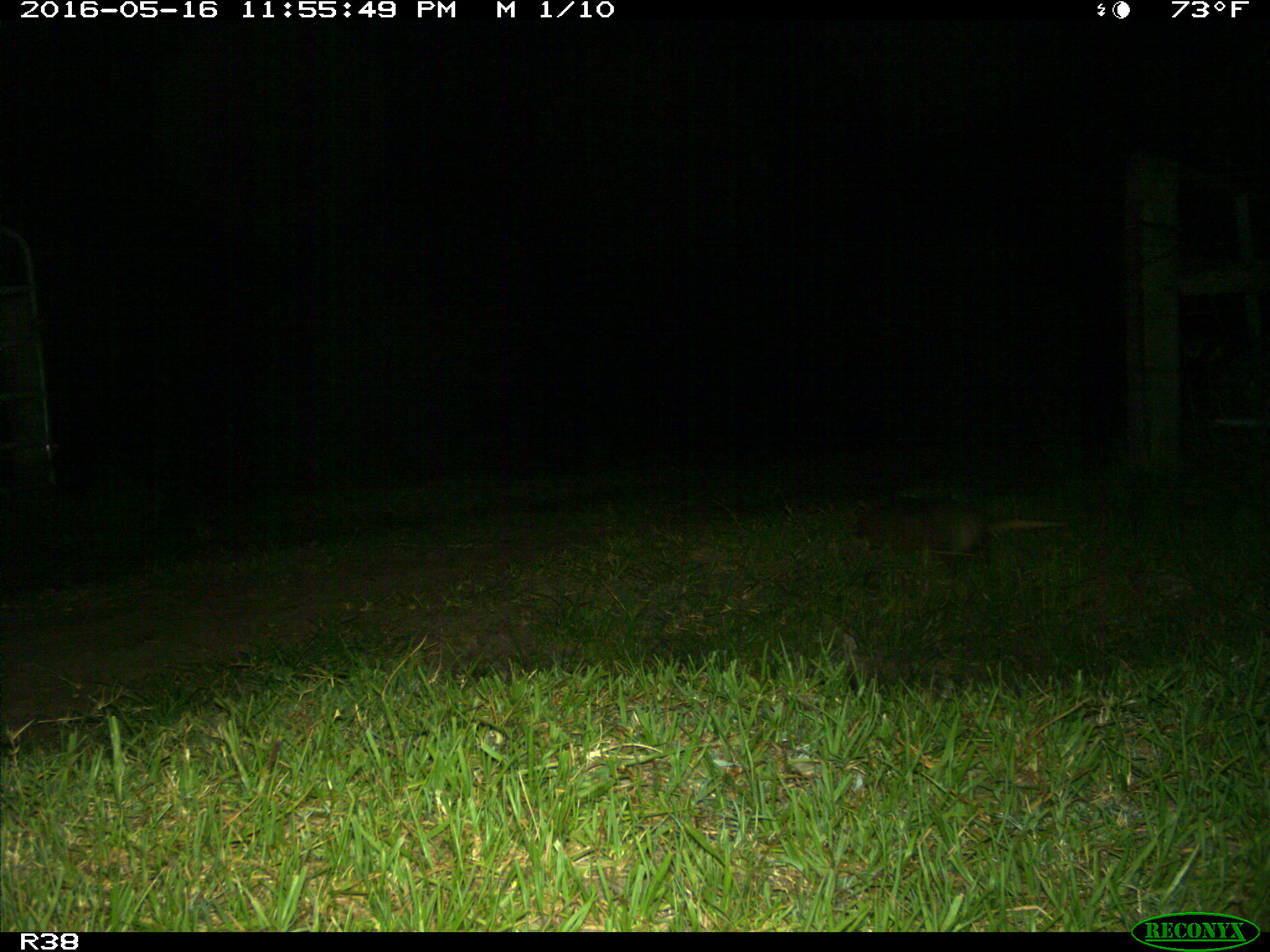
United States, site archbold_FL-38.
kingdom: Animalia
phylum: Chordata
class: Mammalia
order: Cingulata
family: Dasypodidae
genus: Dasypus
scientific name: Dasypus novemcinctus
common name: nine-banded armadillo